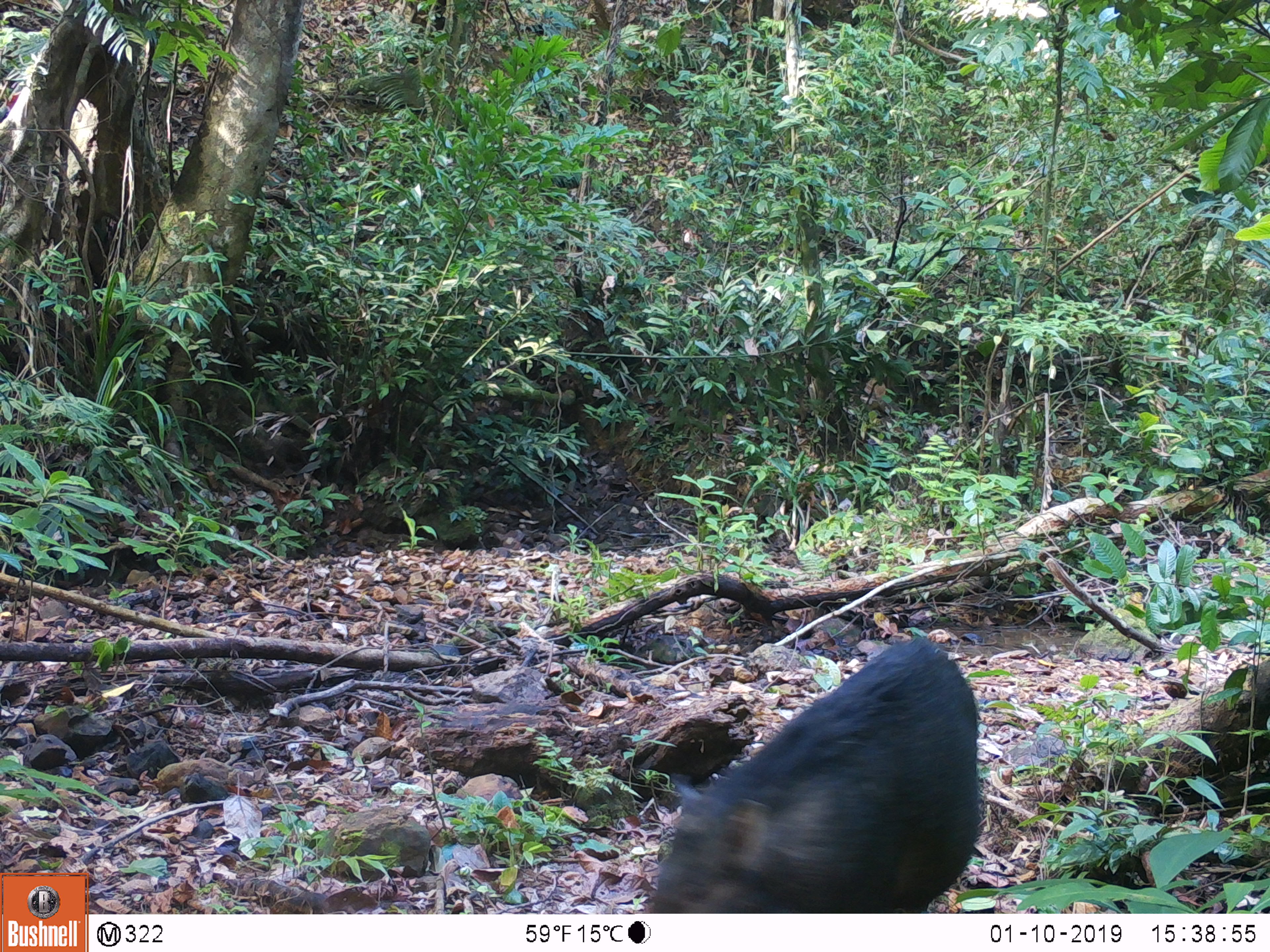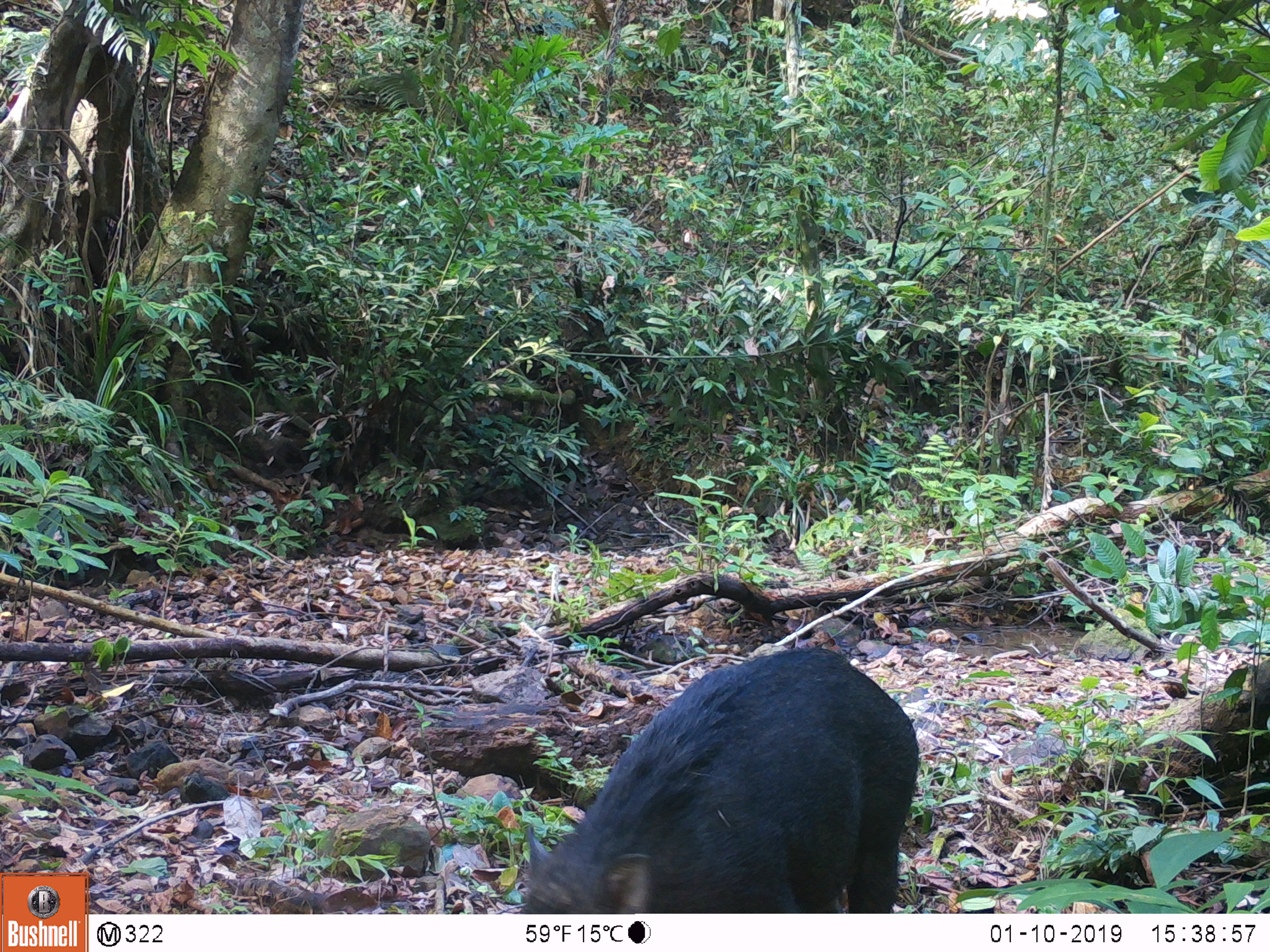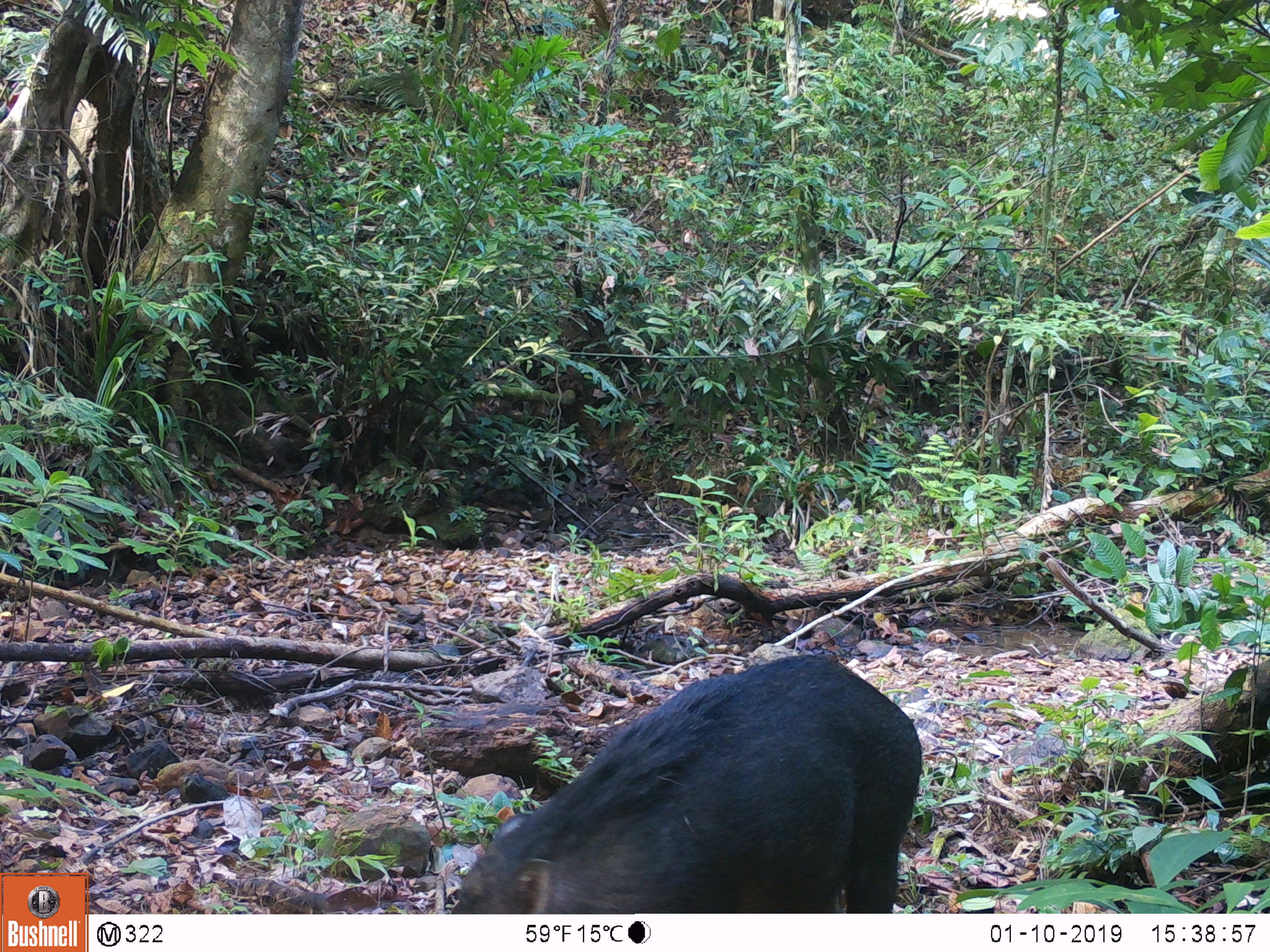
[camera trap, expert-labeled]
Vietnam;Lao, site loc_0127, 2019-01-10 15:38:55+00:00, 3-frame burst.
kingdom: Animalia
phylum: Chordata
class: Mammalia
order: Artiodactyla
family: Suidae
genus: Sus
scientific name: Sus scrofa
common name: eurasian wild pig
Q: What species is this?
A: Eurasian wild pig (Sus scrofa).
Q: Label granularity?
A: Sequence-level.